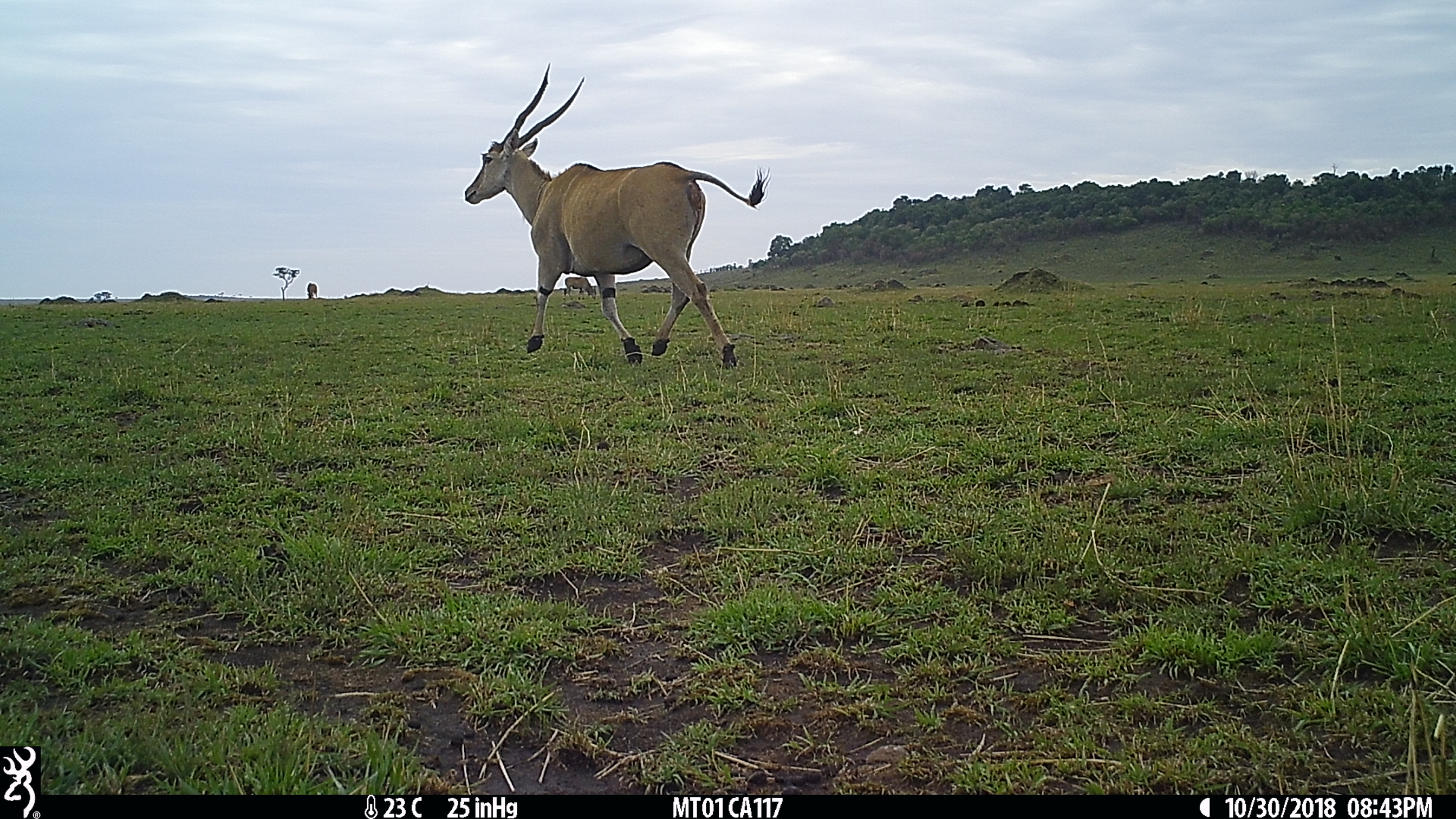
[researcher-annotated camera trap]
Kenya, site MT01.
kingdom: Animalia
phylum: Chordata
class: Mammalia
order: Artiodactyla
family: Bovidae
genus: Tragelaphus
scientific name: Tragelaphus oryx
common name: eland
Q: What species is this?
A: Eland (Tragelaphus oryx).